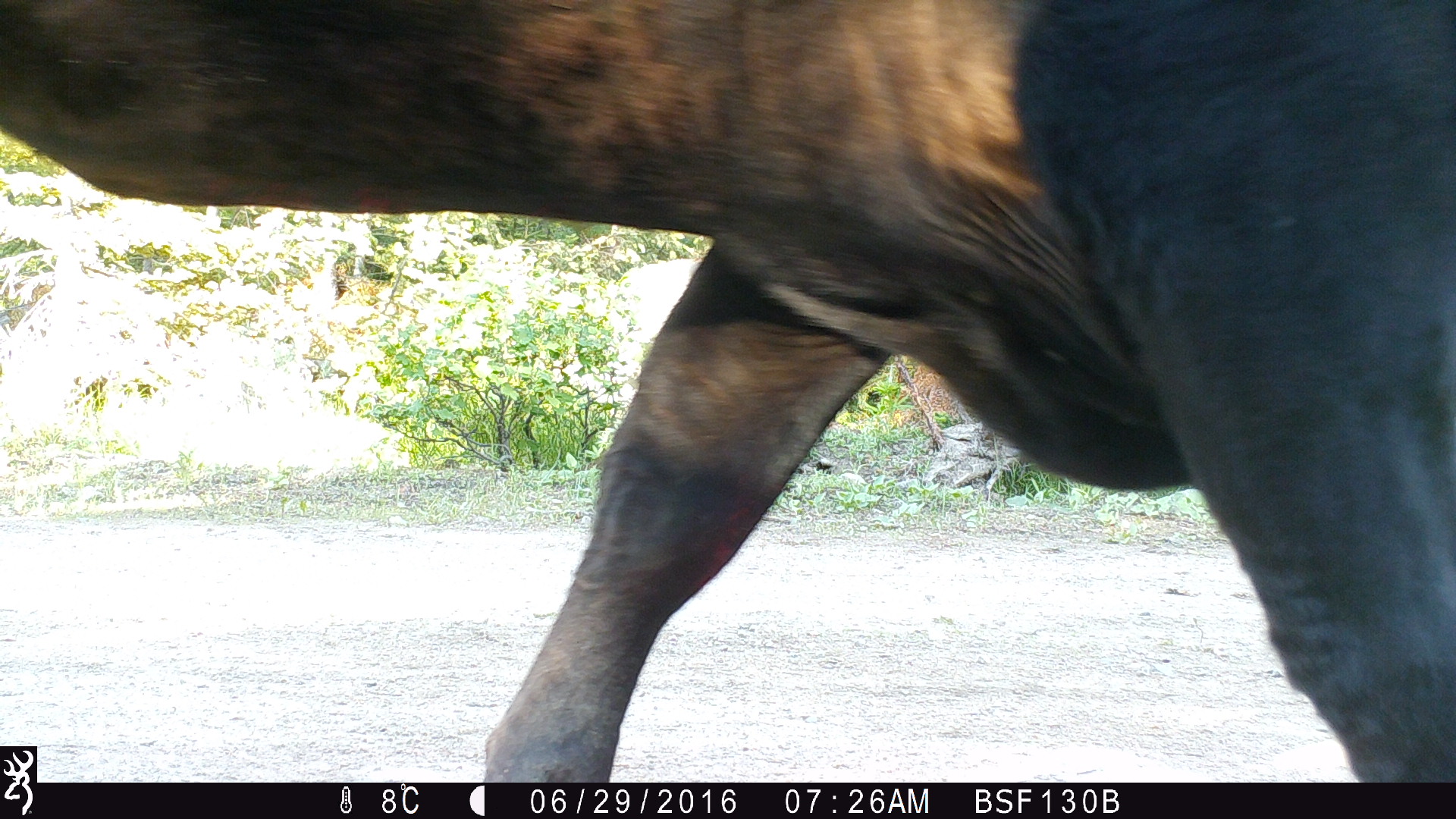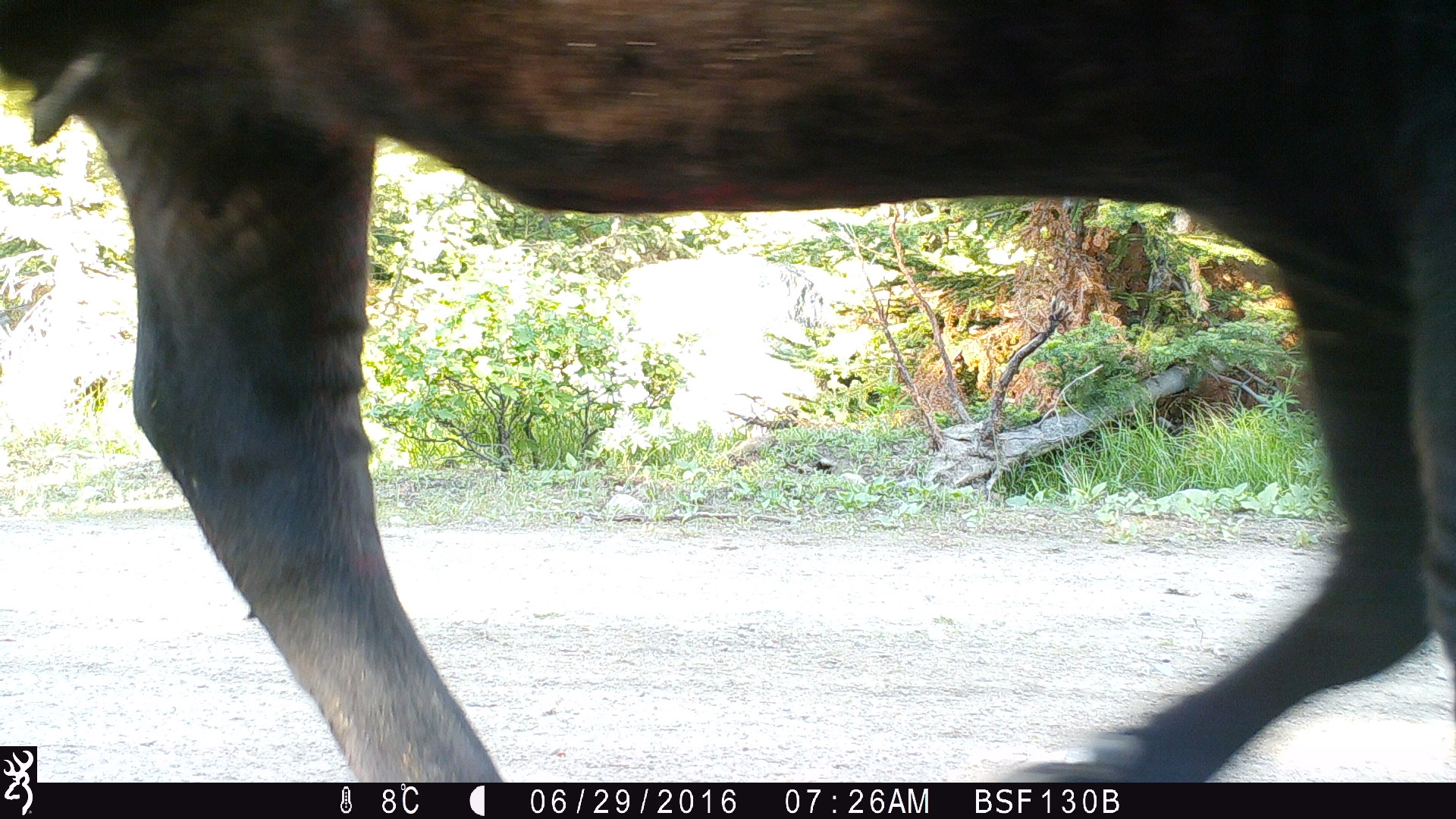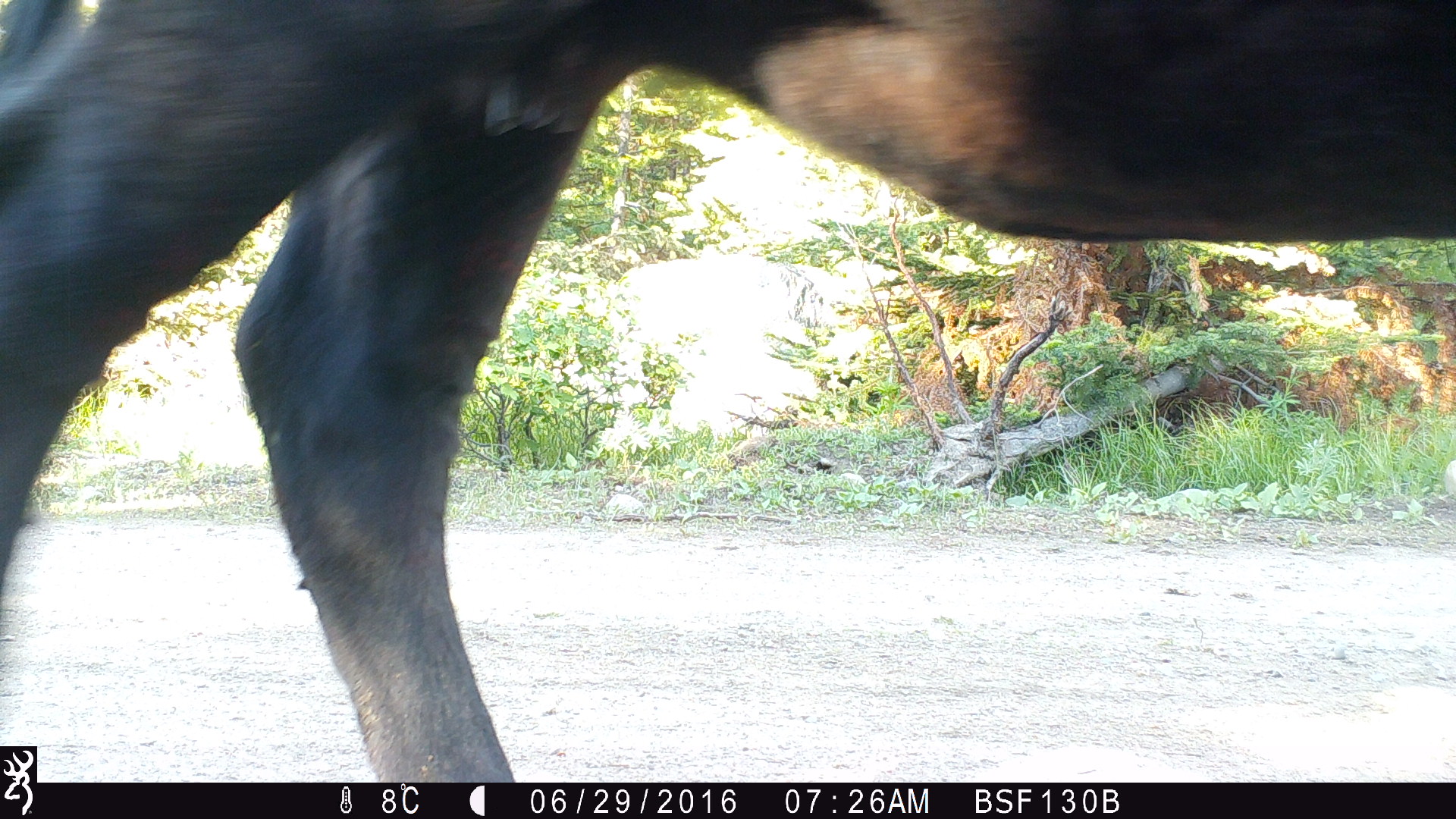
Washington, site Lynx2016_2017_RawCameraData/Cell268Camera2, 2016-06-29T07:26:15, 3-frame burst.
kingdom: Animalia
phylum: Chordata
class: Mammalia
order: Artiodactyla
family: Bovidae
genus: Bos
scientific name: Bos taurus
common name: domestic cattle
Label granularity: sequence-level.